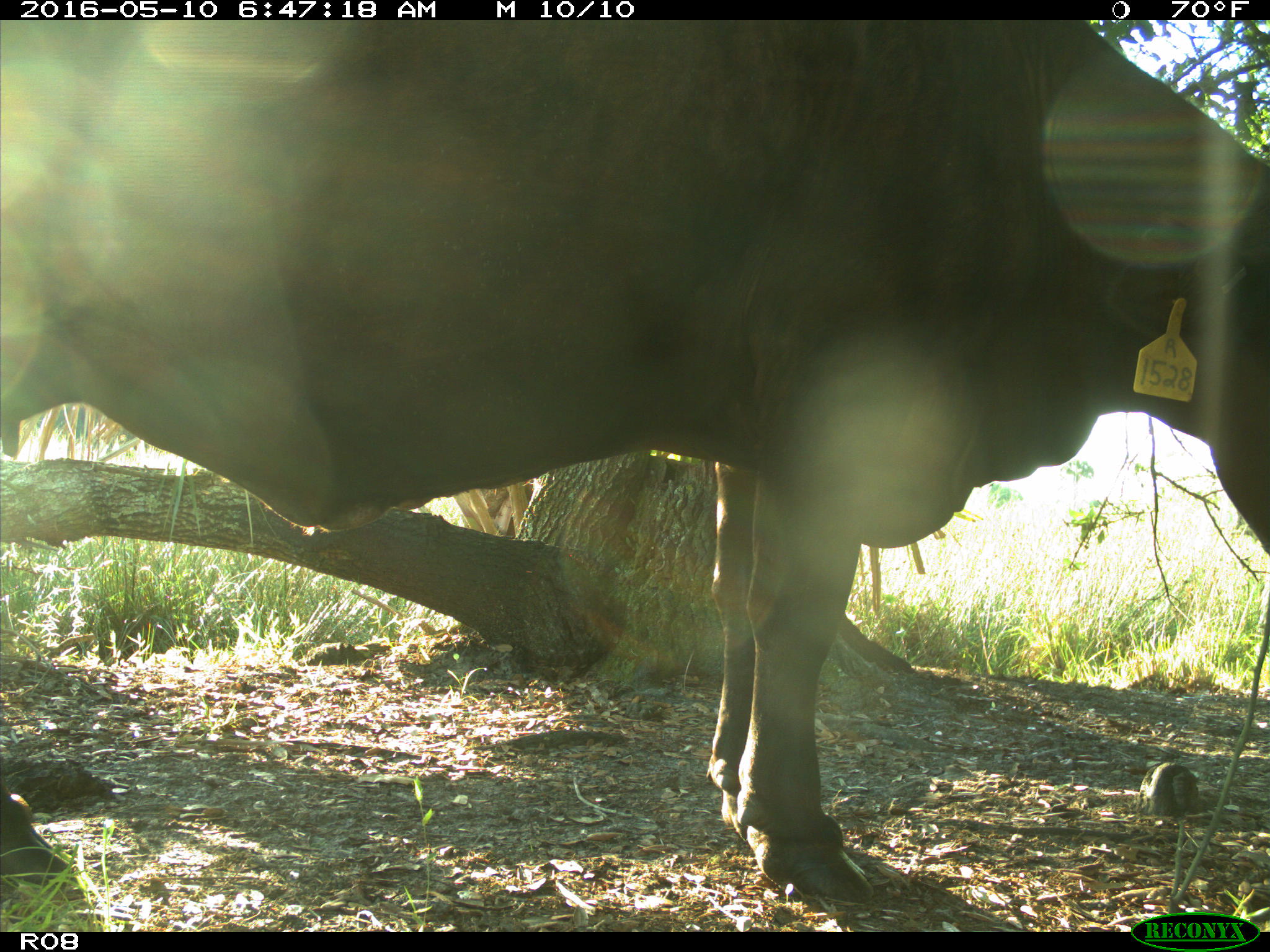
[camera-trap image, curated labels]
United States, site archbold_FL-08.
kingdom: Animalia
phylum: Chordata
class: Mammalia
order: Artiodactyla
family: Bovidae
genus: Bos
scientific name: Bos taurus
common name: domestic cow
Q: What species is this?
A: Bos taurus (domestic cow).